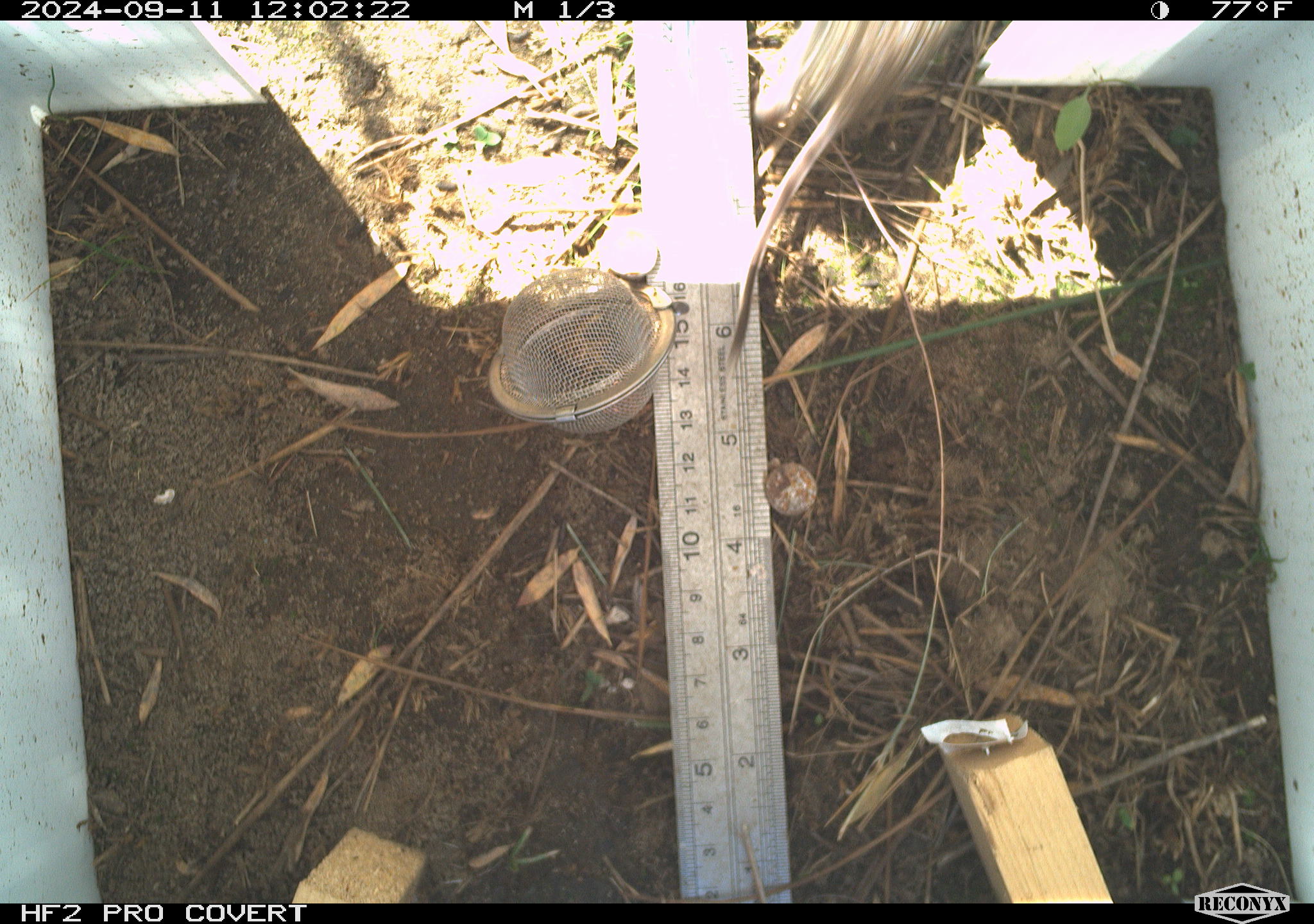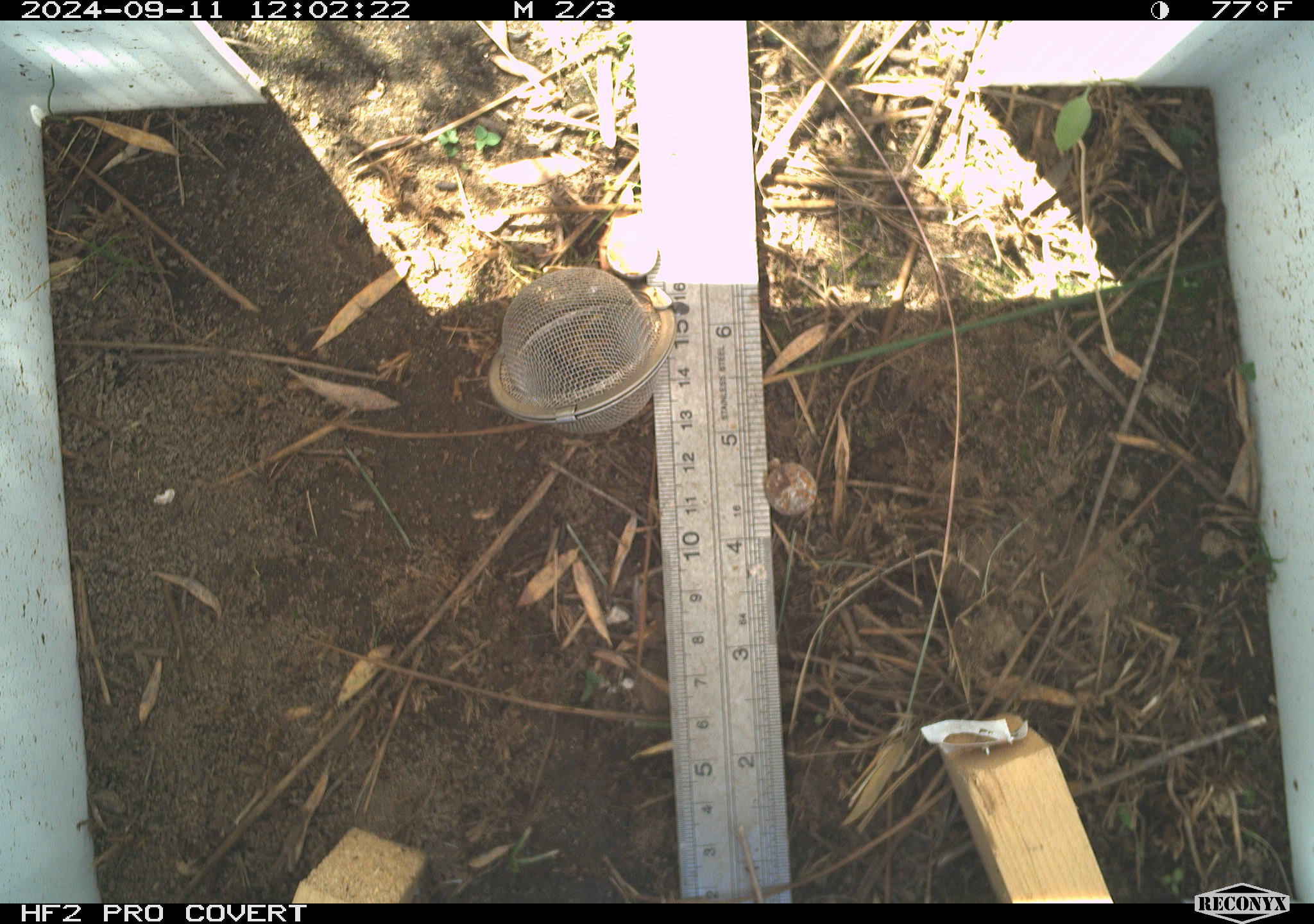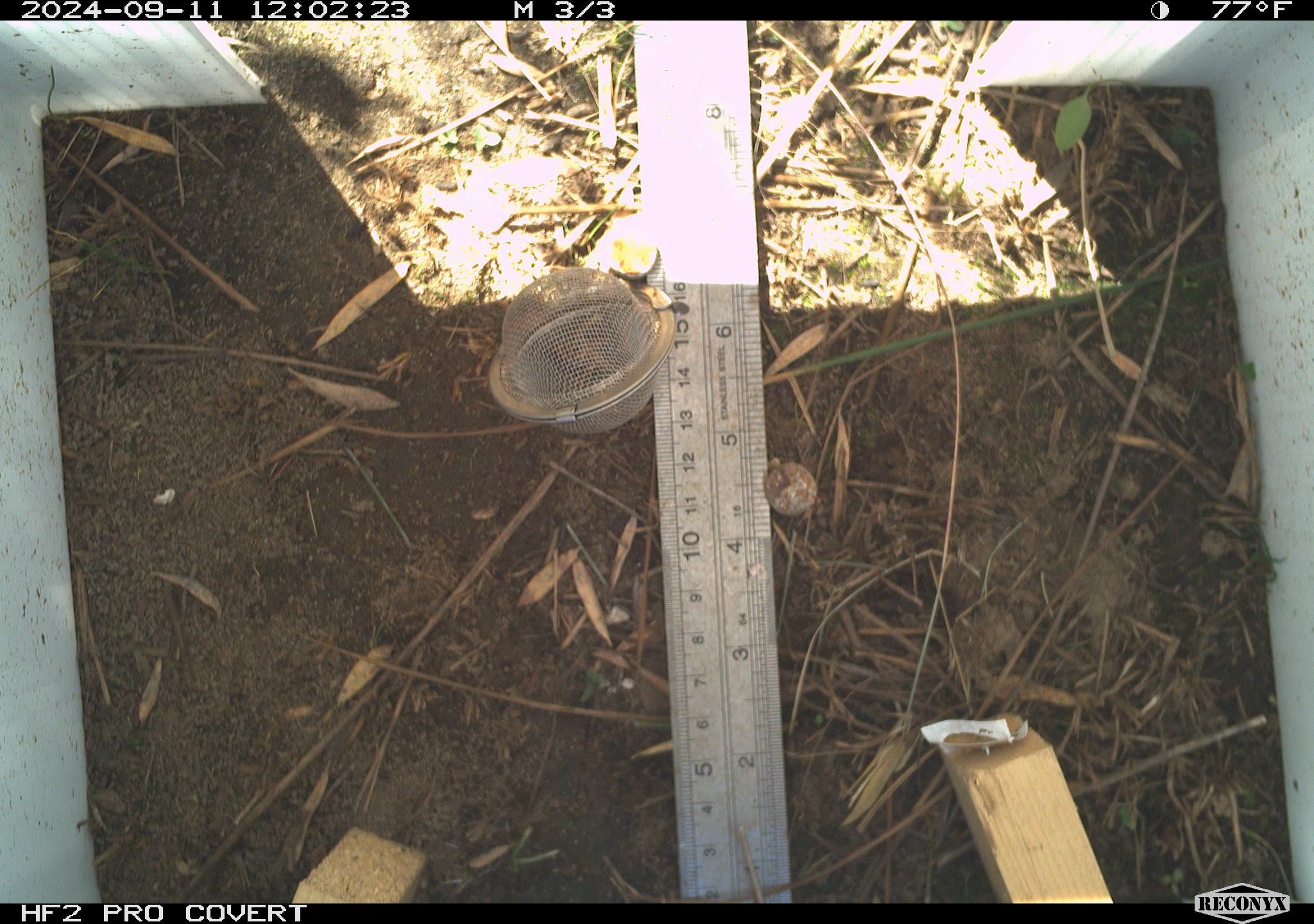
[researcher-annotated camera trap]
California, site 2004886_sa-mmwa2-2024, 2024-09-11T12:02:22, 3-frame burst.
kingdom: Animalia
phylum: Chordata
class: Mammalia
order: Rodentia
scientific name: Rodentia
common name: mouse species